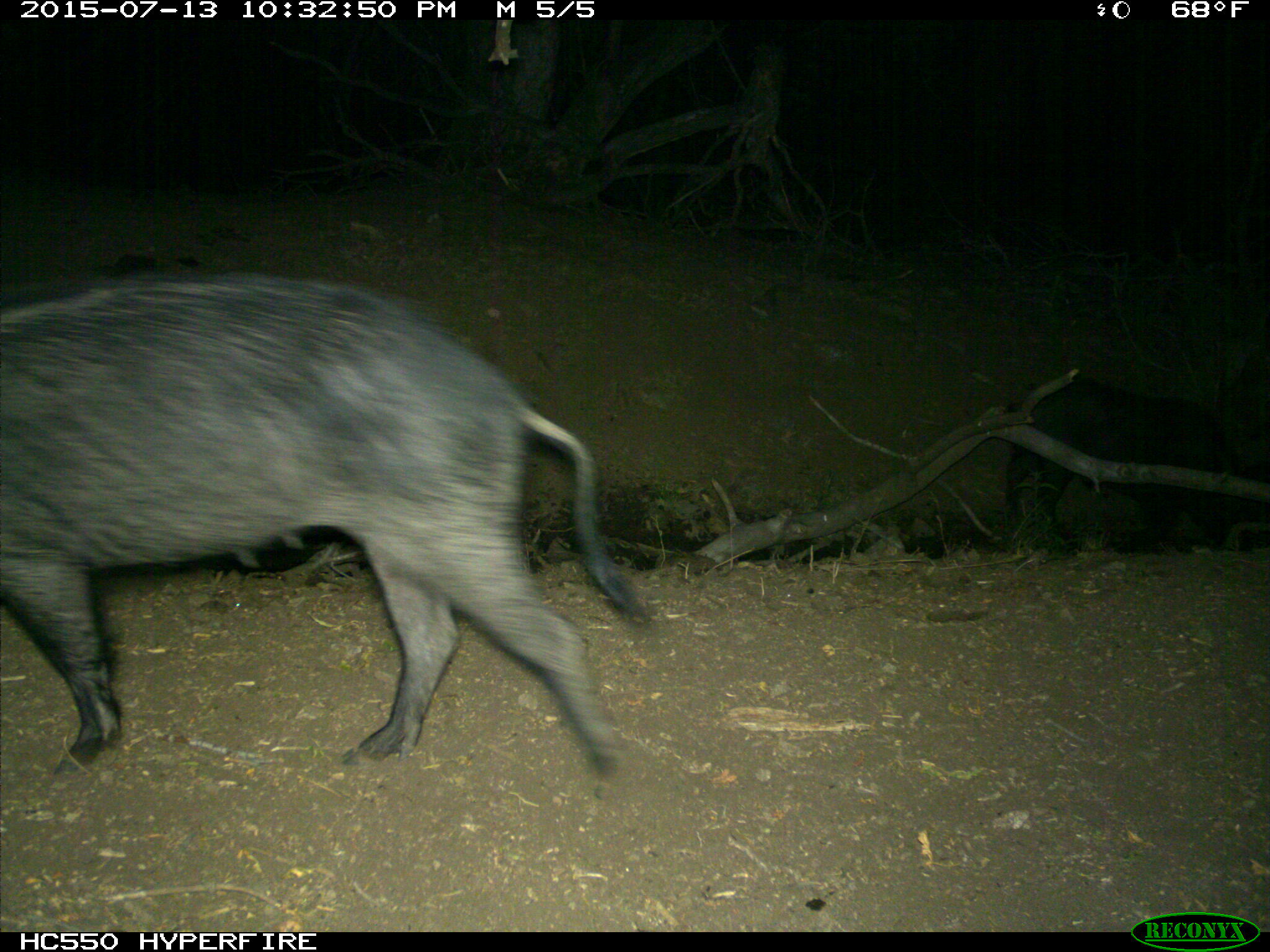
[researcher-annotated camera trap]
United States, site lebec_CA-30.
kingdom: Animalia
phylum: Chordata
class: Mammalia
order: Artiodactyla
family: Suidae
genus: Sus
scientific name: Sus scrofa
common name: wild boar